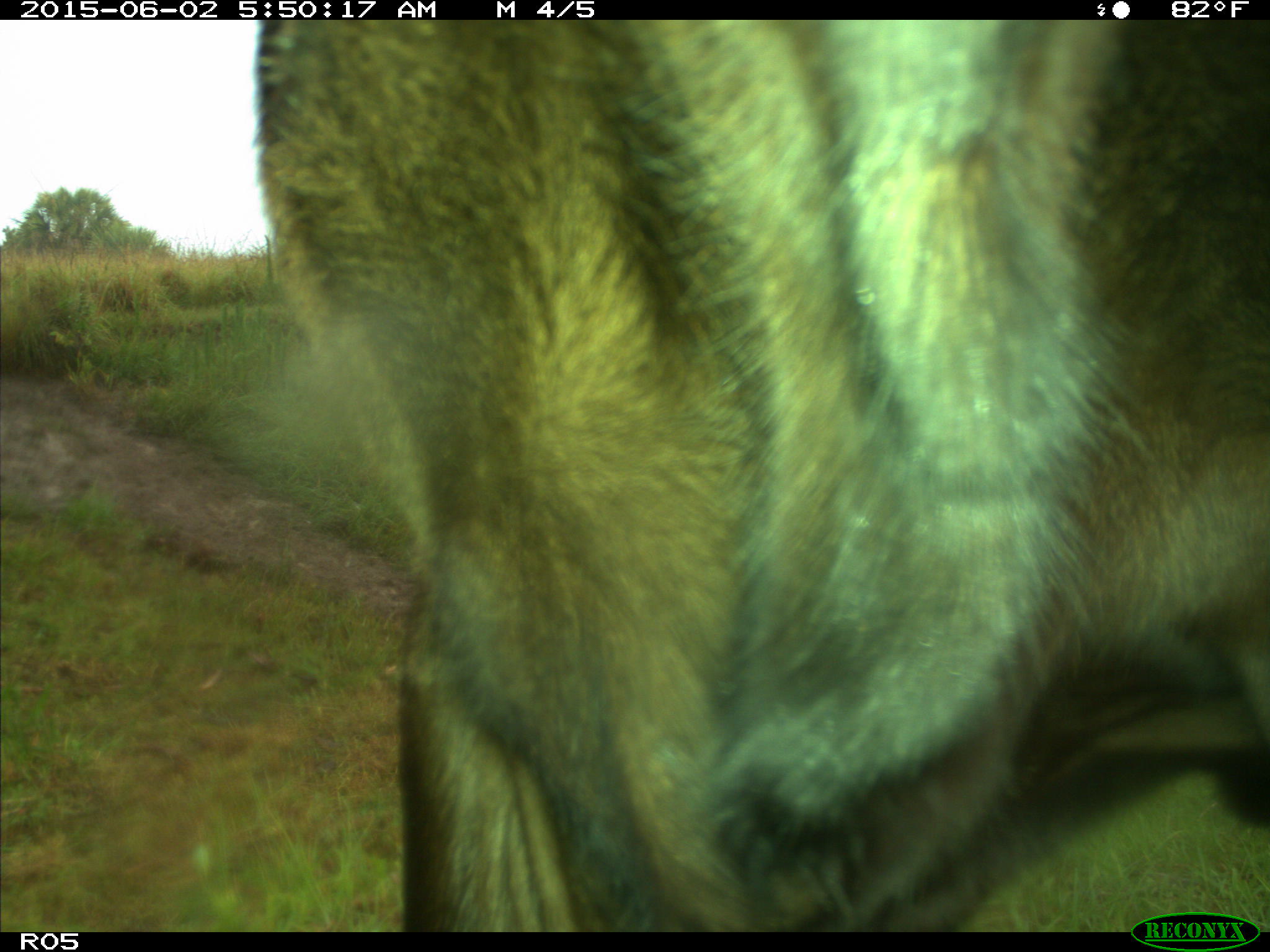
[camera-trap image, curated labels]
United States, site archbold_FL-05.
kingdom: Animalia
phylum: Chordata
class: Mammalia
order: Artiodactyla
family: Bovidae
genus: Bos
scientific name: Bos taurus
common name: domestic cow